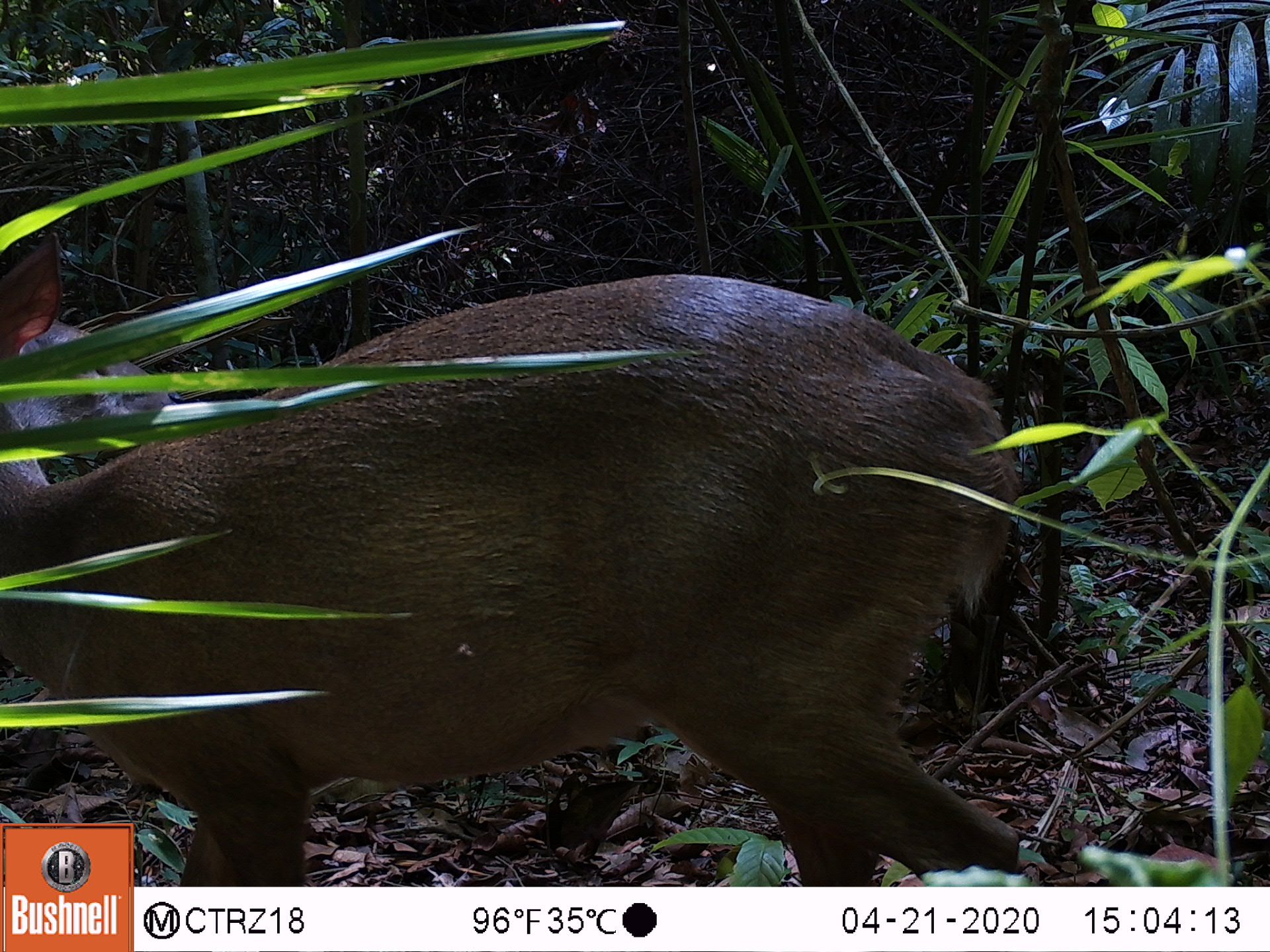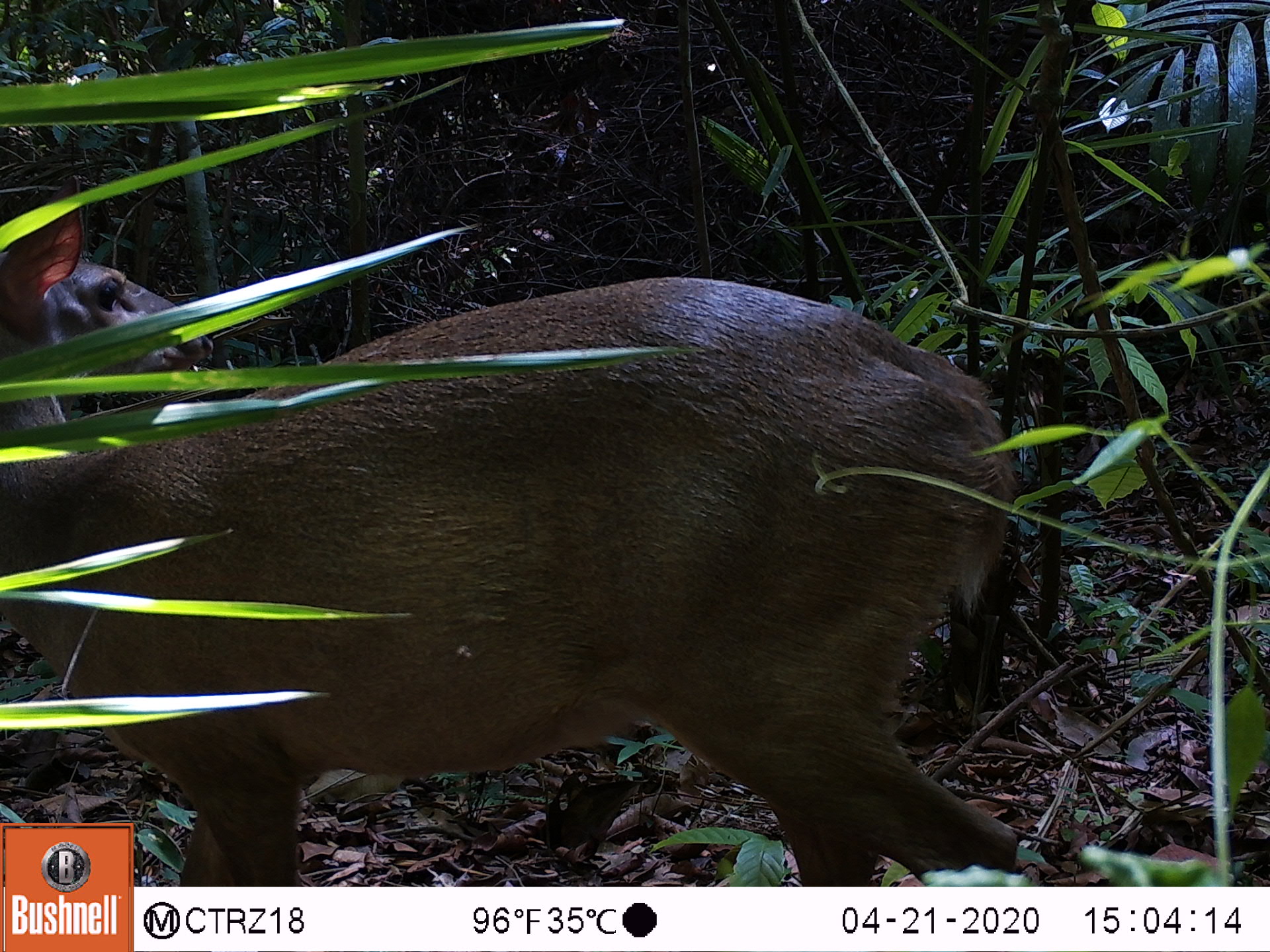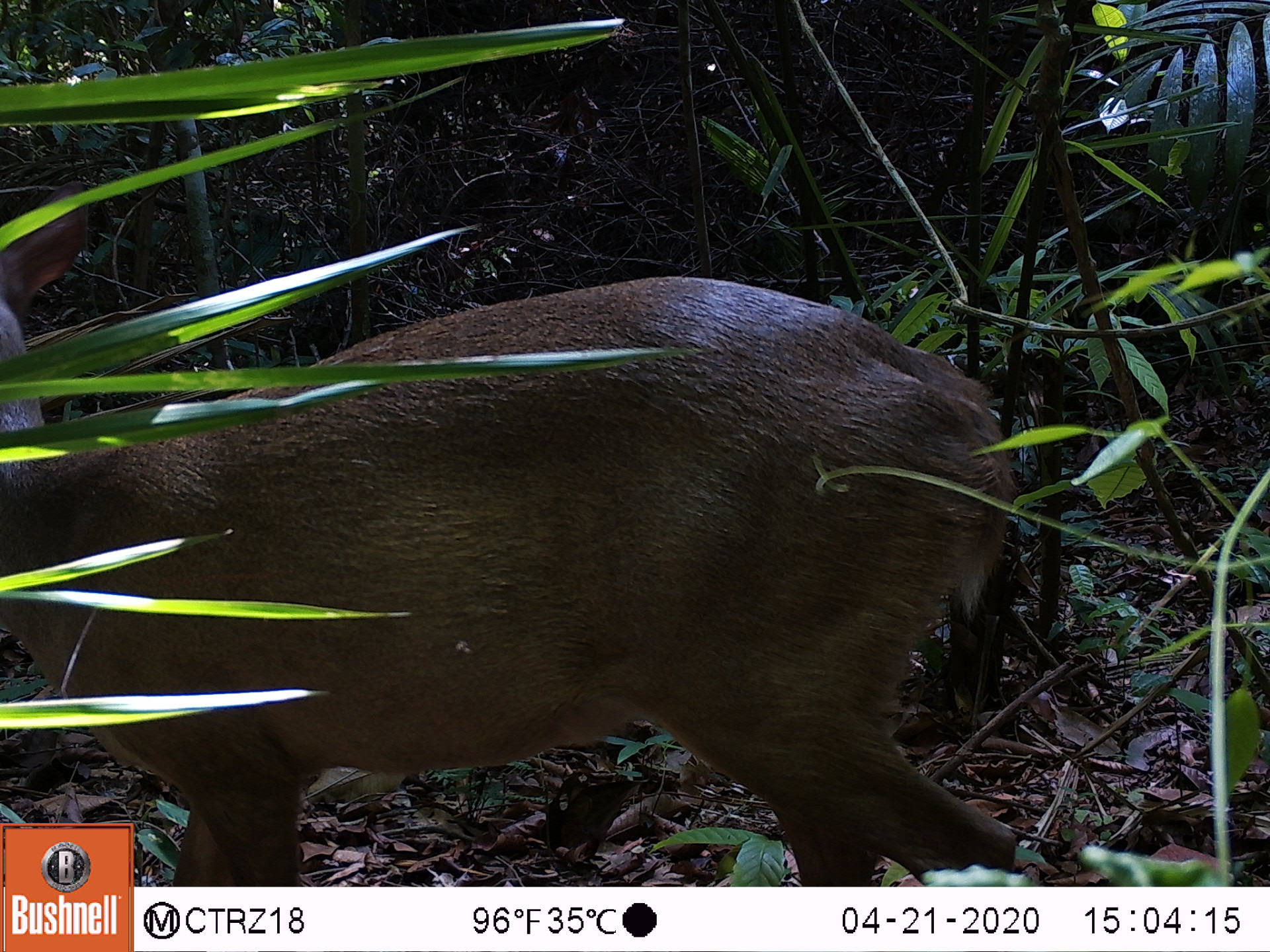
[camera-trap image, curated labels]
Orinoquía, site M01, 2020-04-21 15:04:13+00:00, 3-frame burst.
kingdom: Animalia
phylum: Chordata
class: Mammalia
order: Artiodactyla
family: Cervidae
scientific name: Cervidae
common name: deer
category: unknown cervid